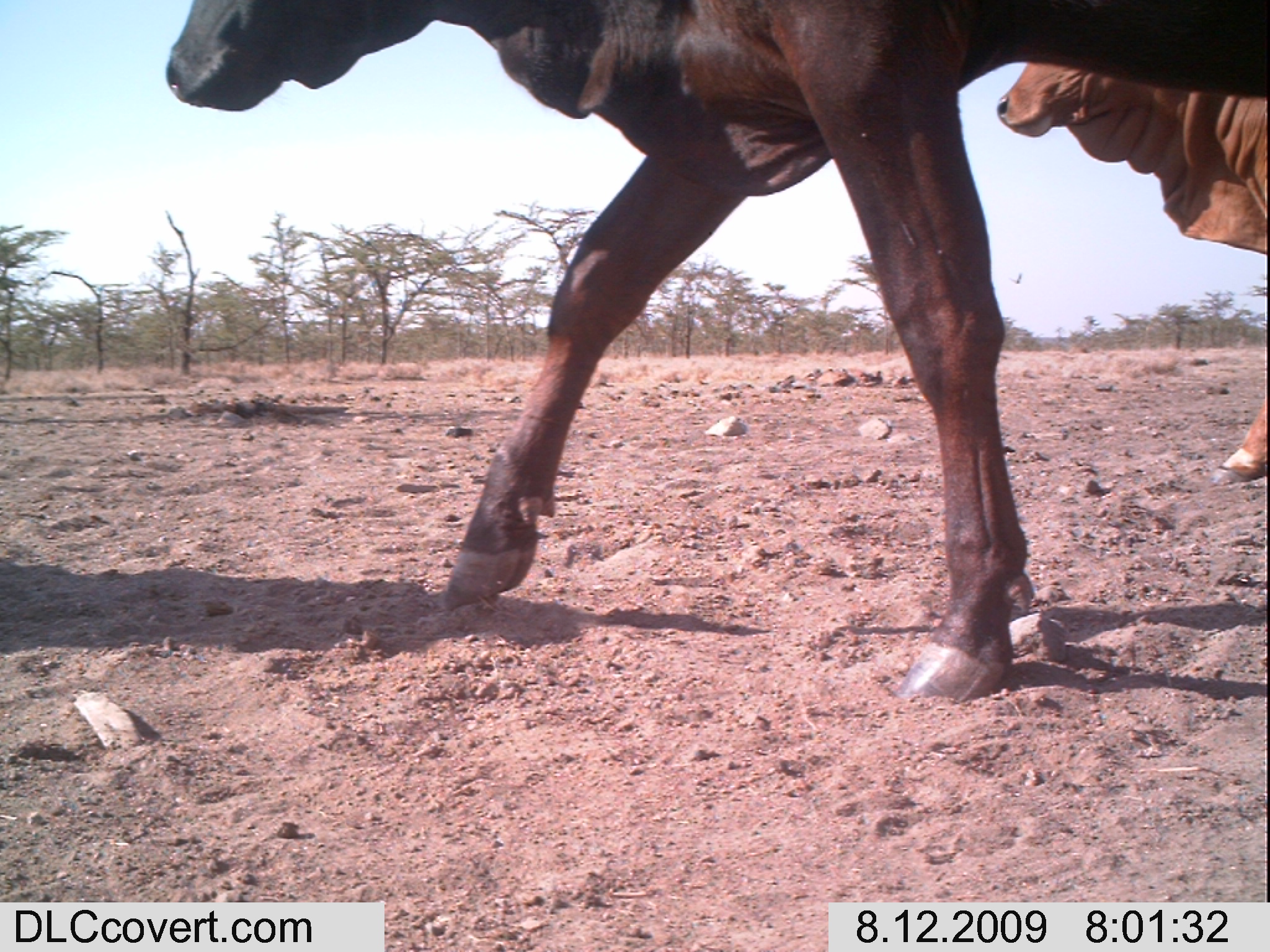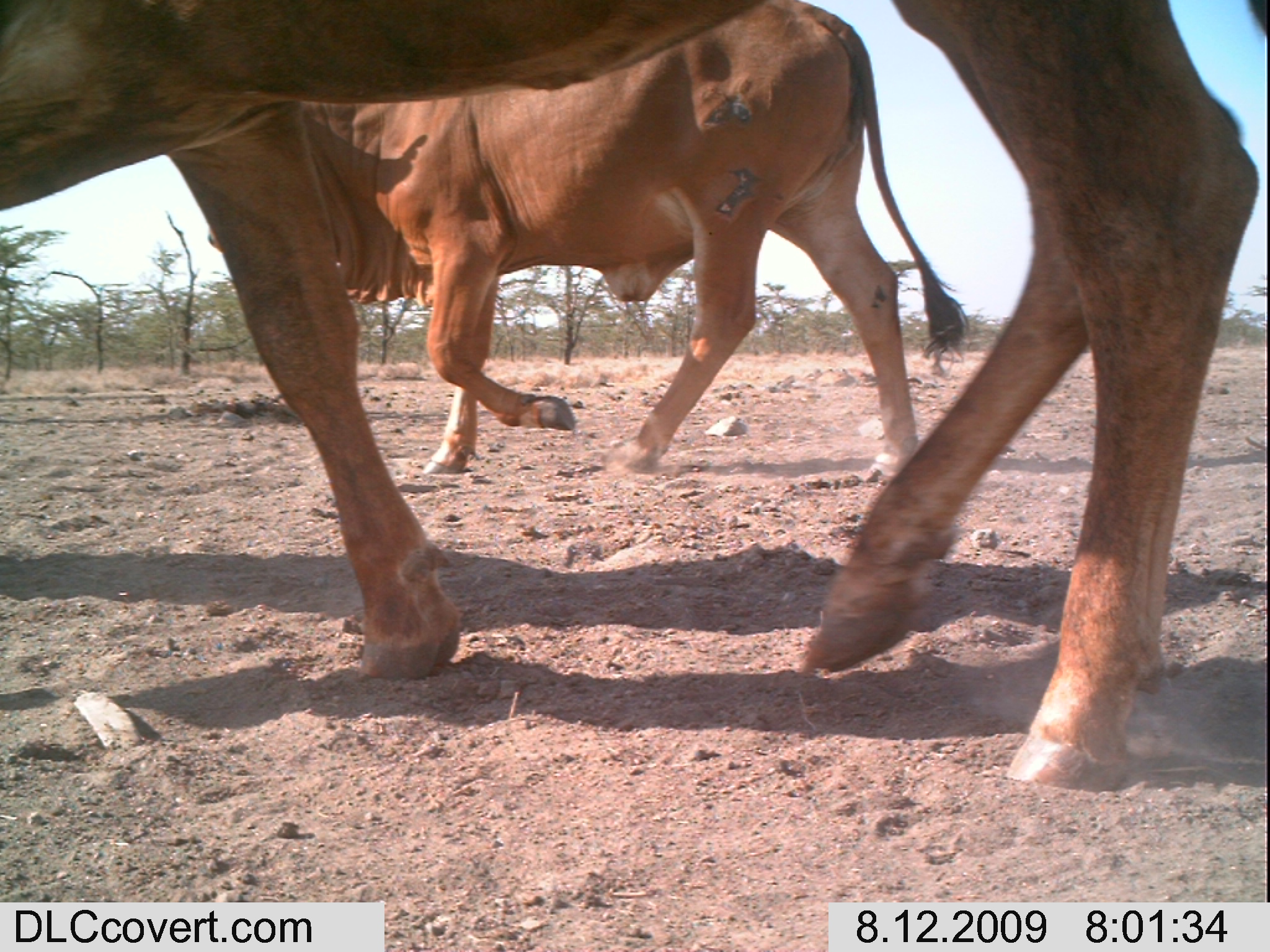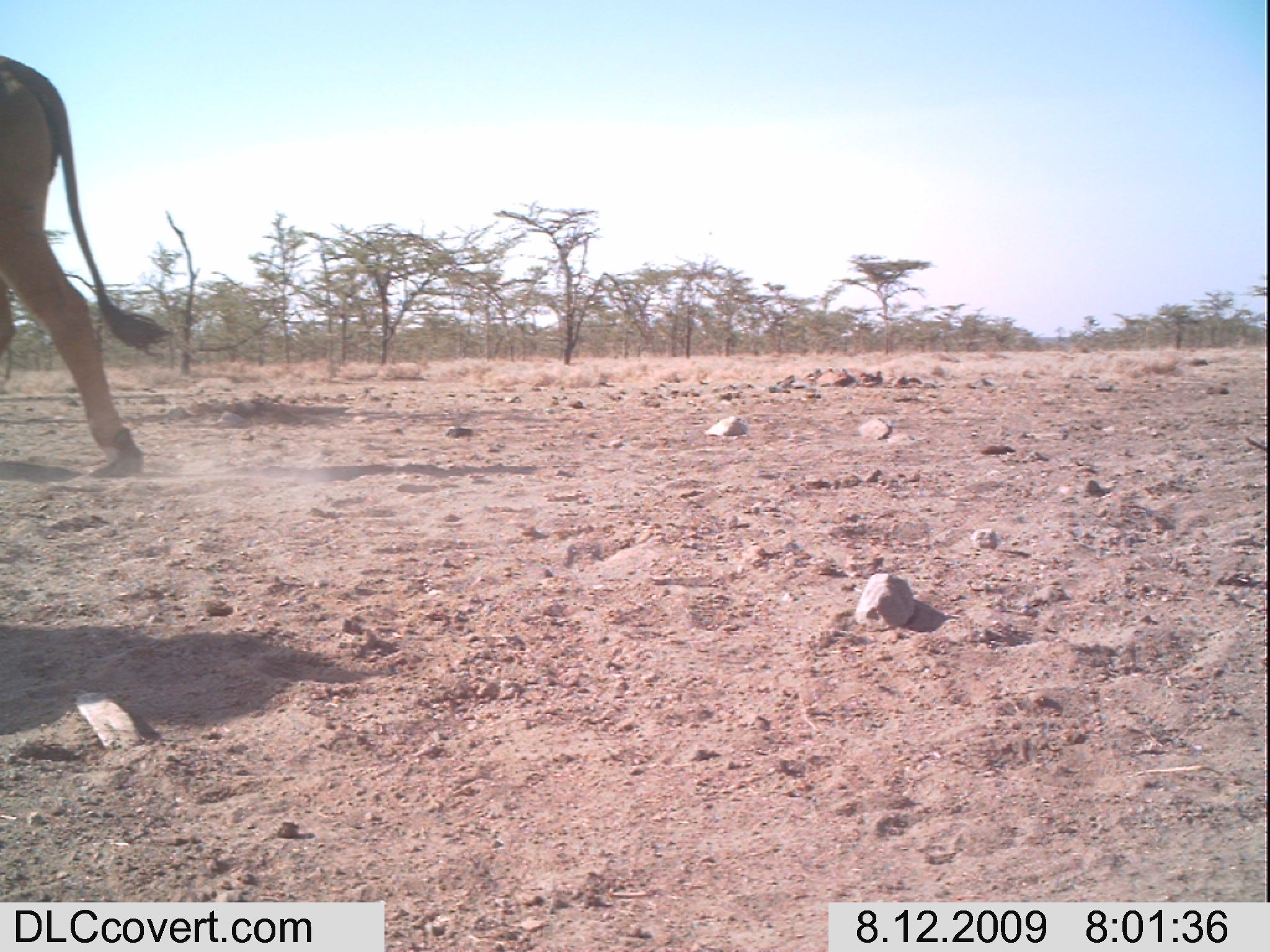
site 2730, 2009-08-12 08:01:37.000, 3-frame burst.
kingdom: Animalia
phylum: Chordata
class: Mammalia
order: Artiodactyla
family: Bovidae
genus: Bos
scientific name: Bos taurus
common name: domestic cattle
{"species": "Bos taurus (domestic cattle)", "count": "2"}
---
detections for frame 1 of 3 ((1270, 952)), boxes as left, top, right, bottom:
bos taurus: 162, 0, 1270, 699; 996, 62, 1270, 481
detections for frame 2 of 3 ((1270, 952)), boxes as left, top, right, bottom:
bos taurus: 0, 0, 1258, 791; 208, 0, 969, 473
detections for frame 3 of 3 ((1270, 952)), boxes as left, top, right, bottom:
bos taurus: 0, 54, 170, 481